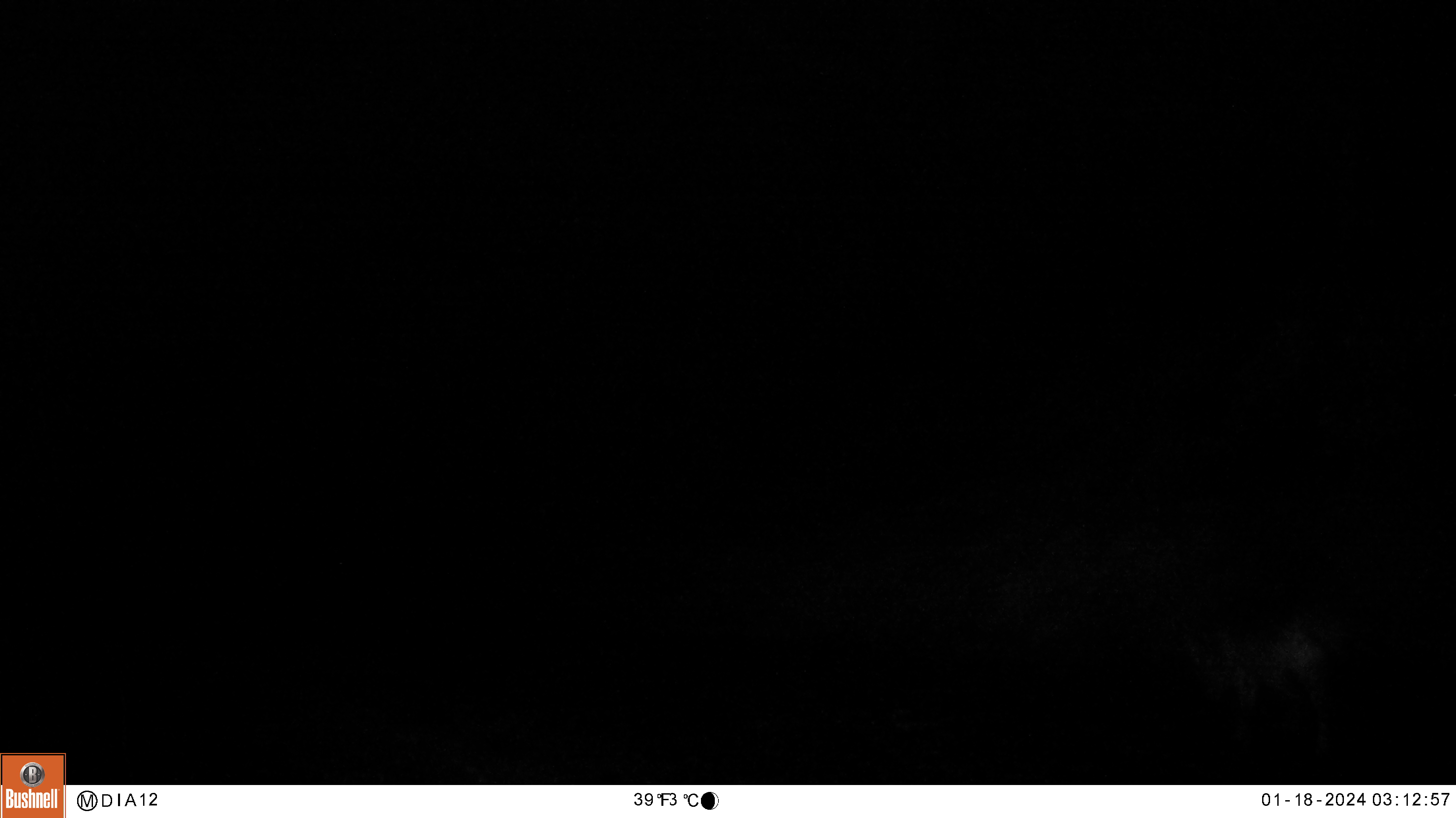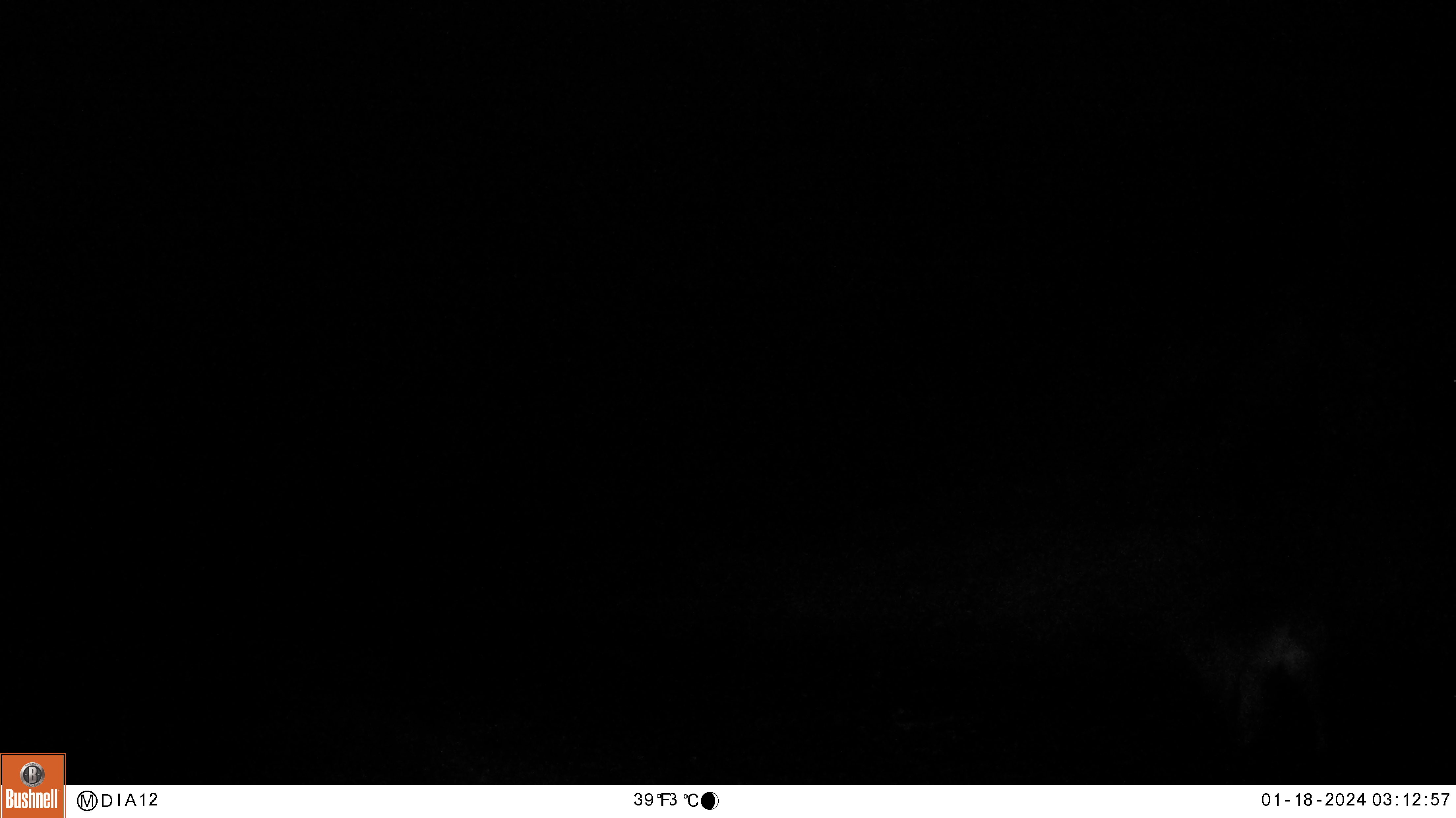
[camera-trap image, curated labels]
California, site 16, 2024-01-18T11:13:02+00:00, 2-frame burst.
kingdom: Animalia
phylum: Chordata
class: Mammalia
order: Carnivora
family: Canidae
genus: Canis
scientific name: Canis latrans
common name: coyote